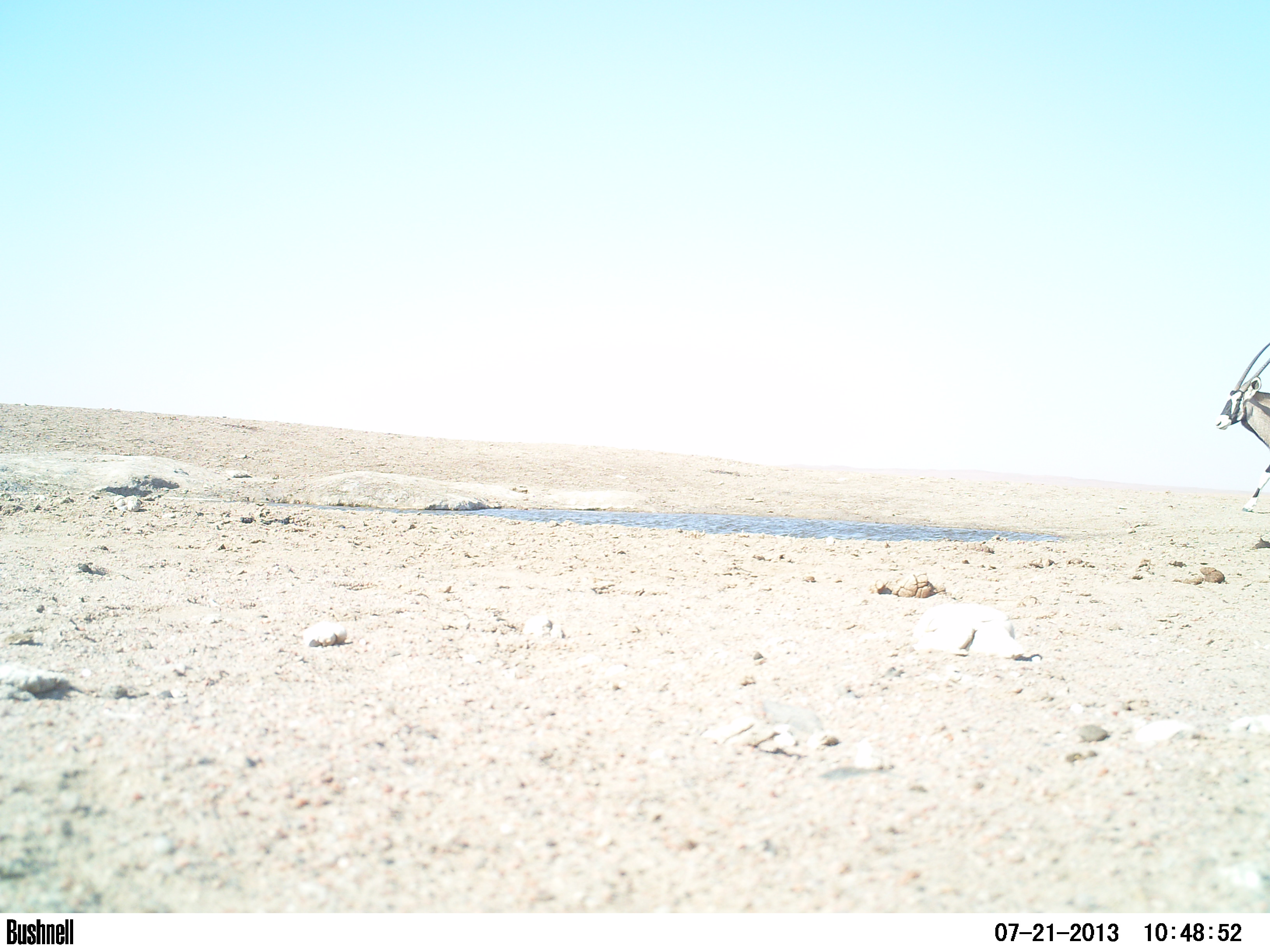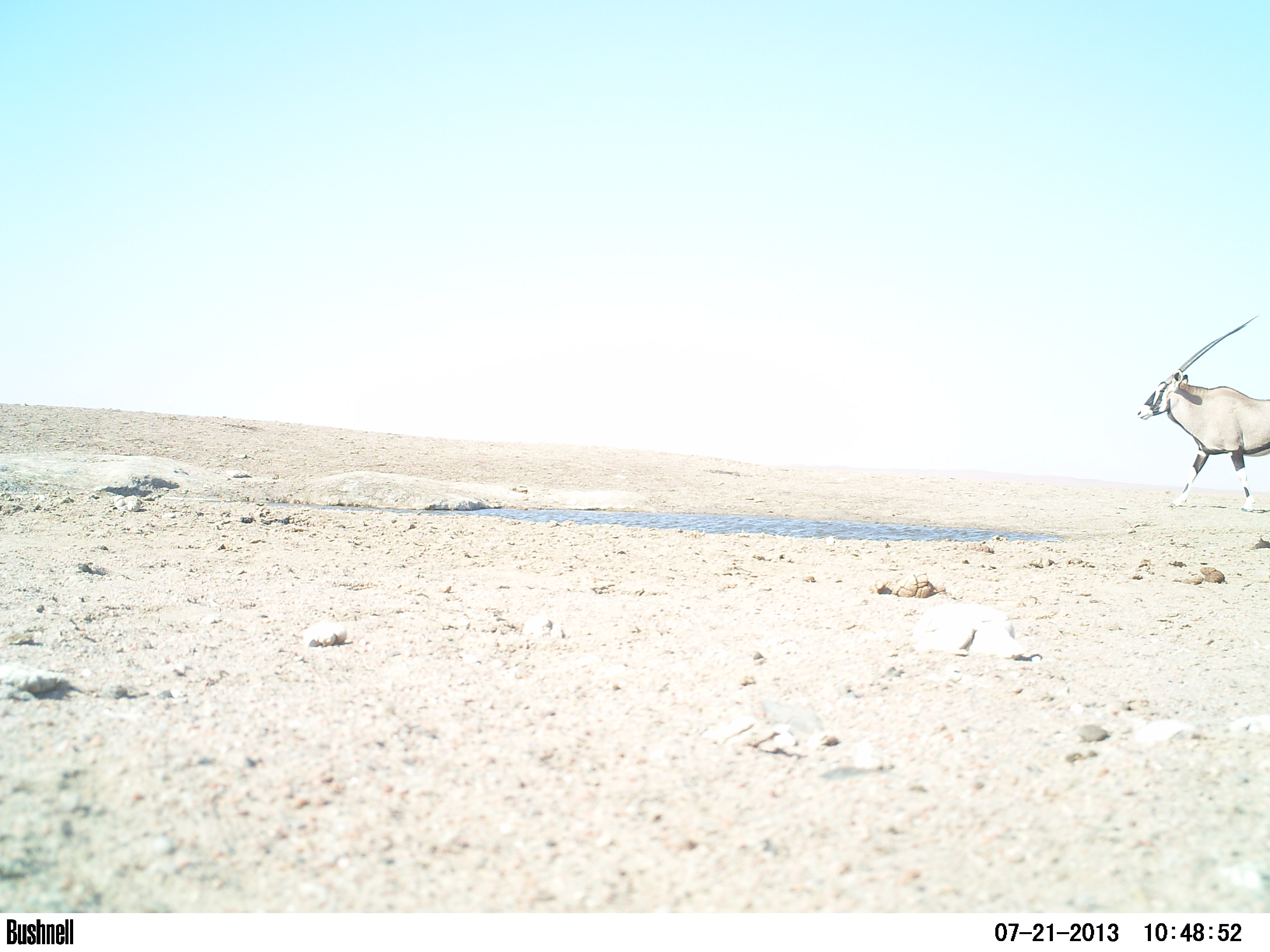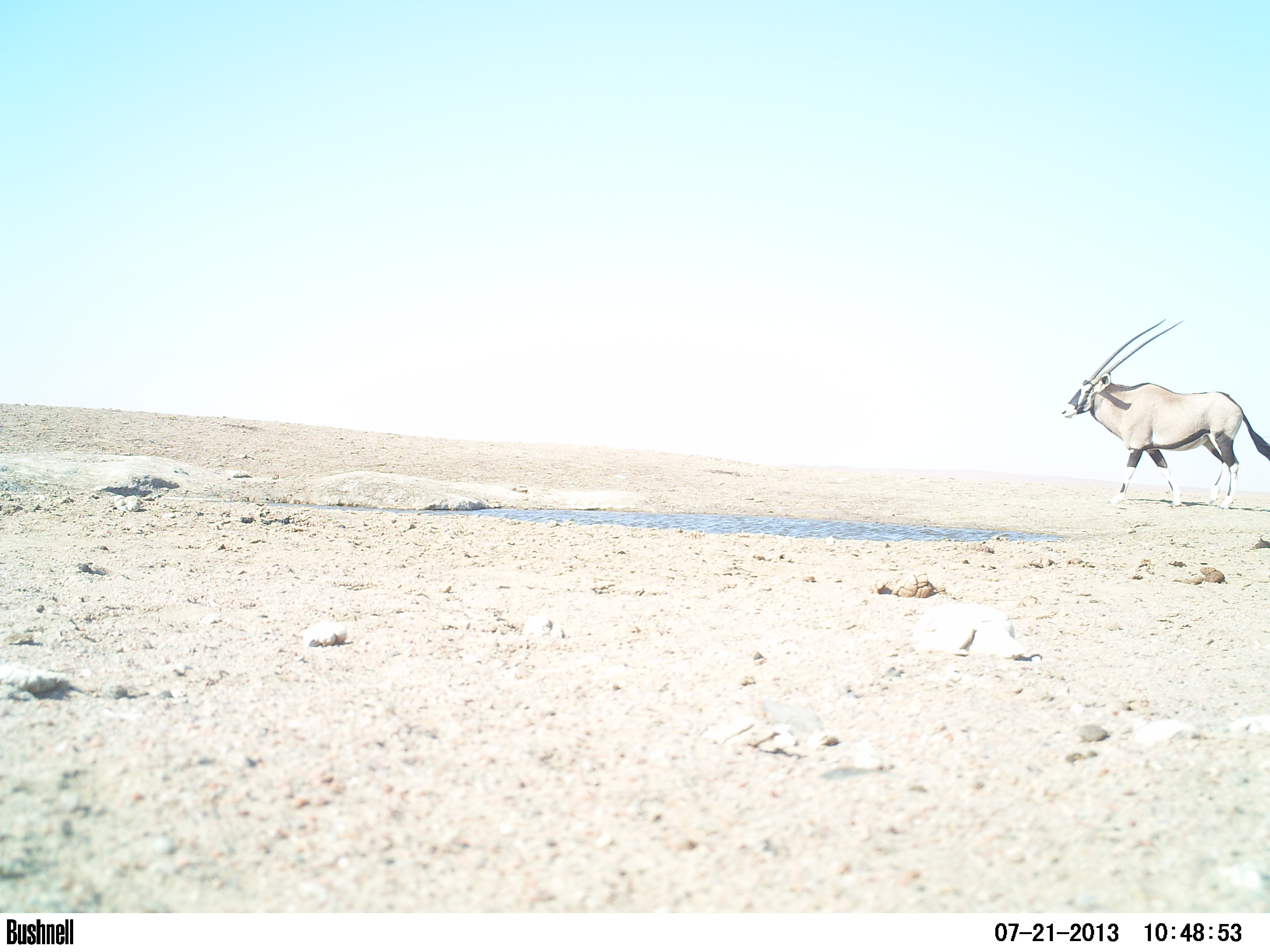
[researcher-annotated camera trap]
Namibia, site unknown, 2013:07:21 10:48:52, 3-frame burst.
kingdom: Animalia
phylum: Chordata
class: Mammalia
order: Artiodactyla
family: Bovidae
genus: Oryx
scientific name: Oryx gazella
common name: gemsbok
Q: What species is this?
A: Oryx gazella (gemsbok).